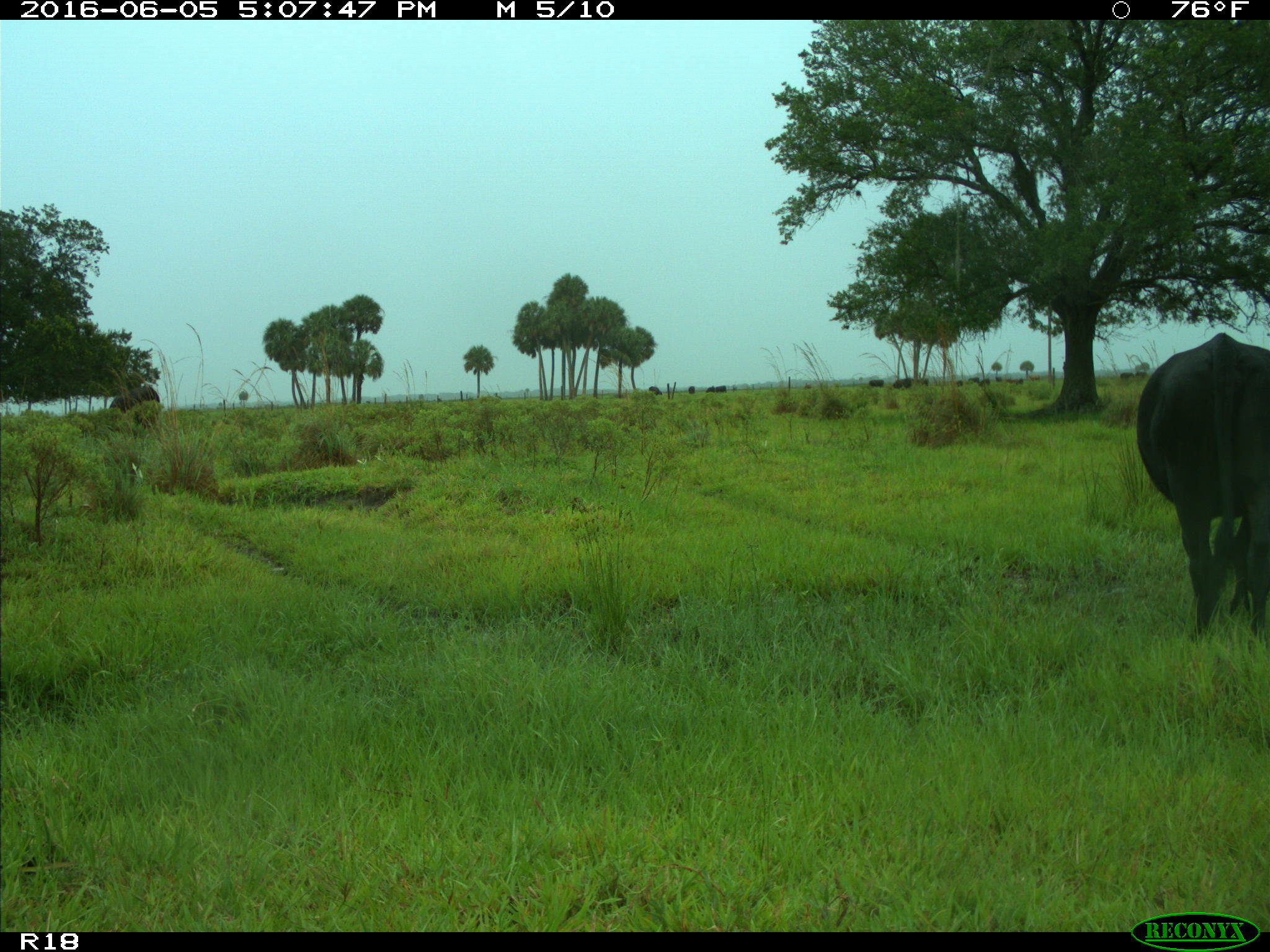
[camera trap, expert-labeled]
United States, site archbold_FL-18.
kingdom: Animalia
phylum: Chordata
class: Mammalia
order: Artiodactyla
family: Bovidae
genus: Bos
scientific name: Bos taurus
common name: domestic cow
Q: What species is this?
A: Bos taurus (domestic cow).